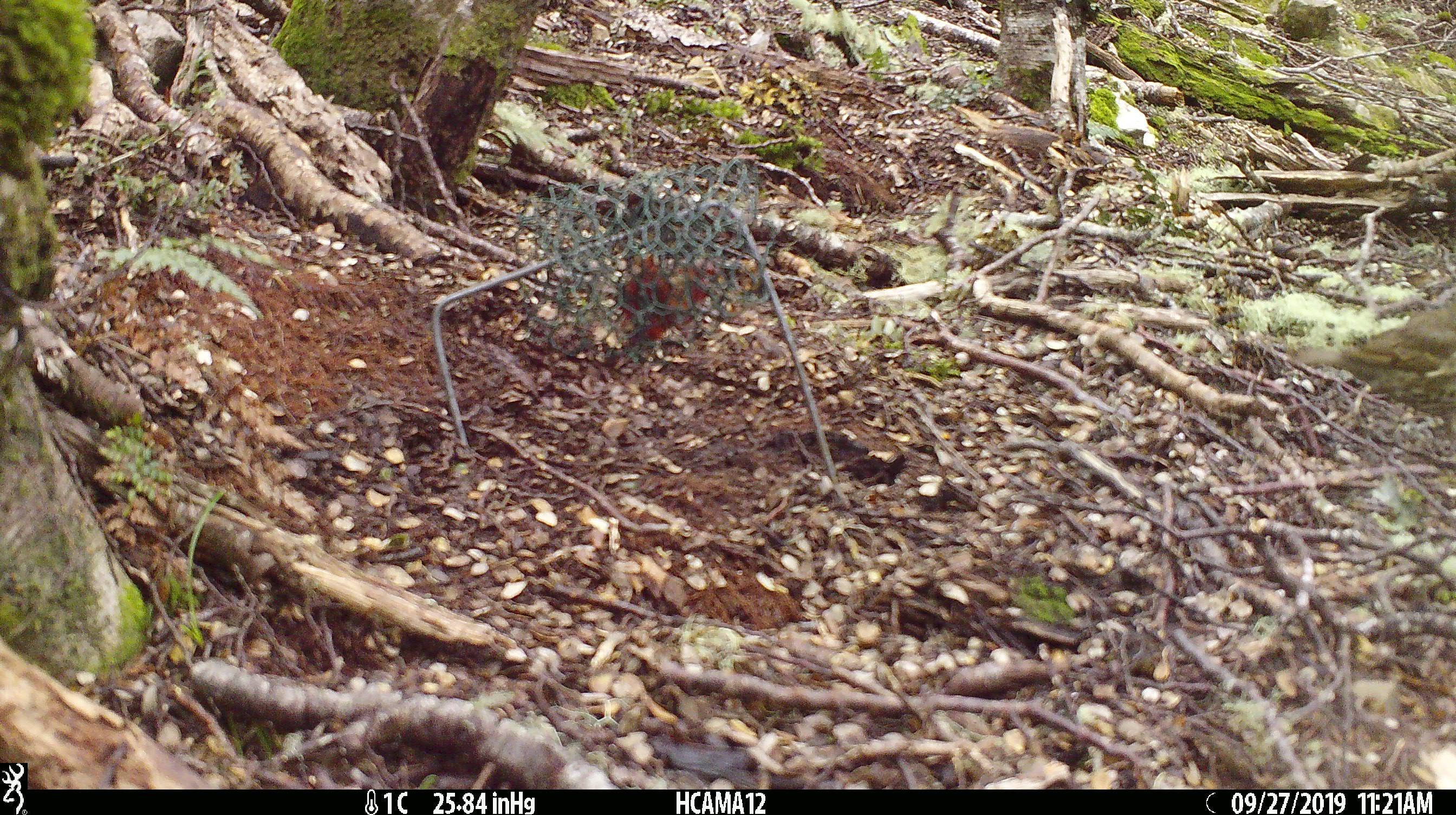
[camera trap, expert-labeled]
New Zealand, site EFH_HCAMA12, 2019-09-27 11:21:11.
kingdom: Animalia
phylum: Chordata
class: Aves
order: Passeriformes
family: Turdidae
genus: Turdus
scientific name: Turdus philomelos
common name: song thrush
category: thrush